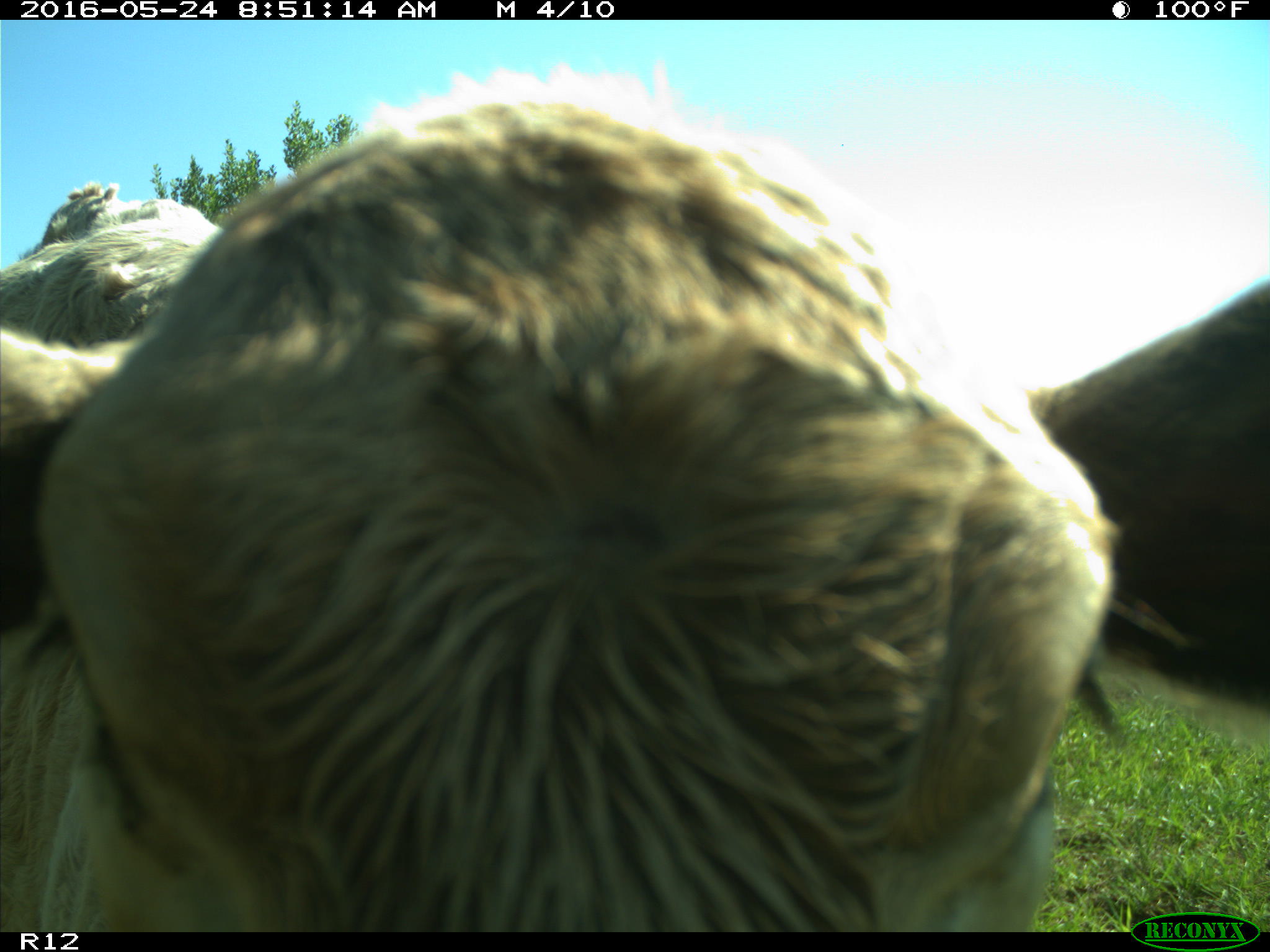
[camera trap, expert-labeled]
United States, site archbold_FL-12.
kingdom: Animalia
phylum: Chordata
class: Mammalia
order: Artiodactyla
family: Bovidae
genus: Bos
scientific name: Bos taurus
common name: domestic cow